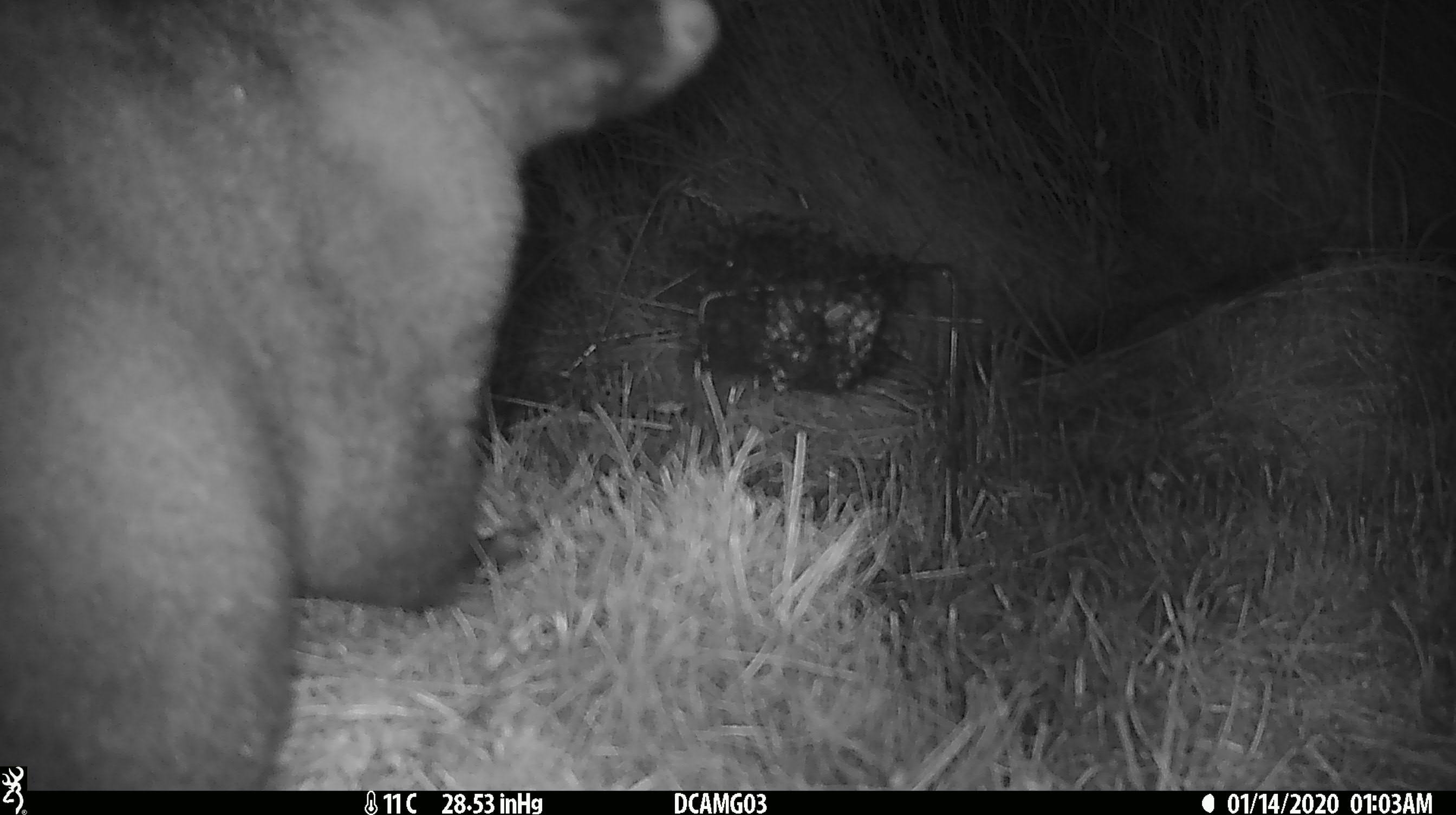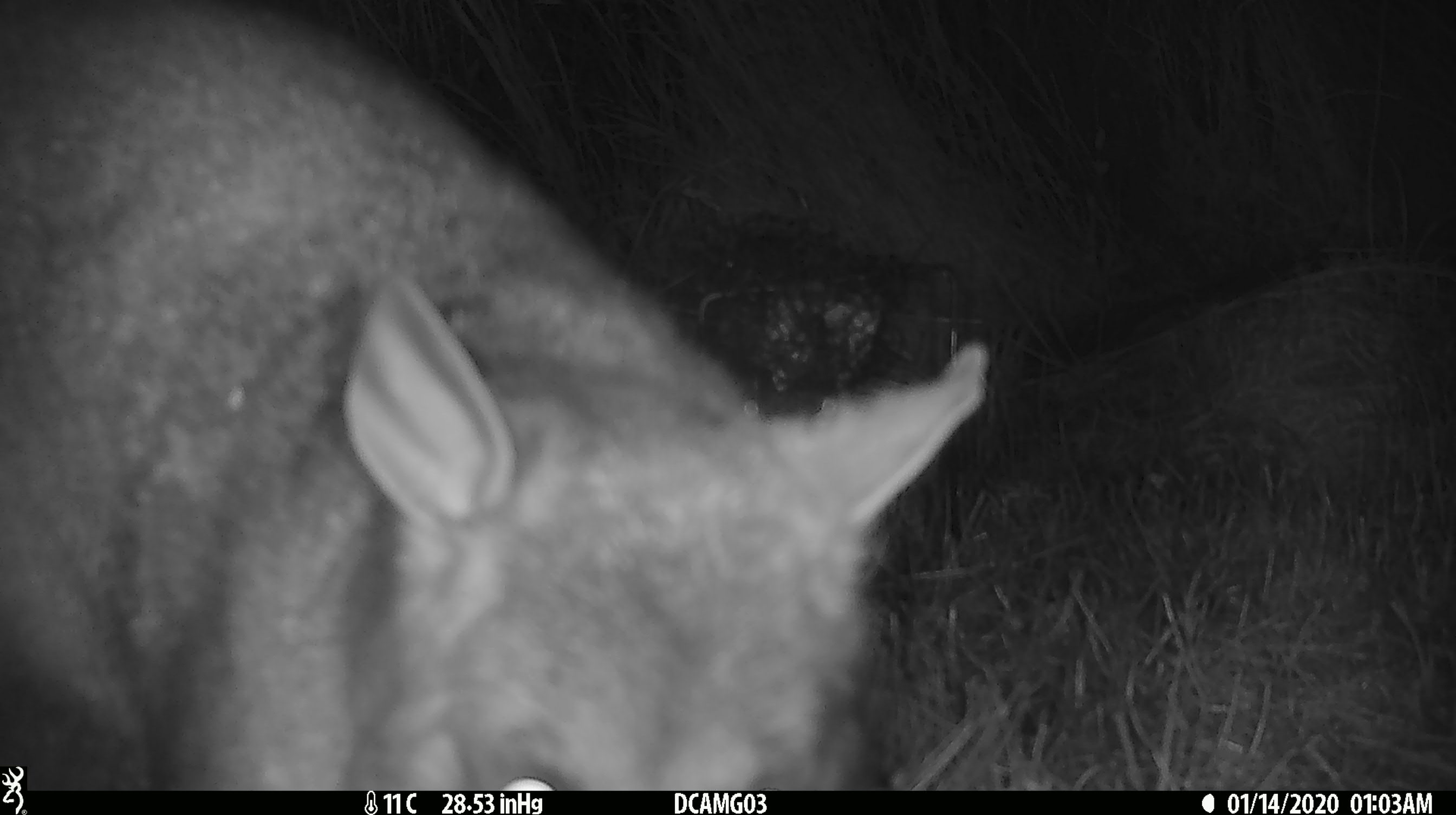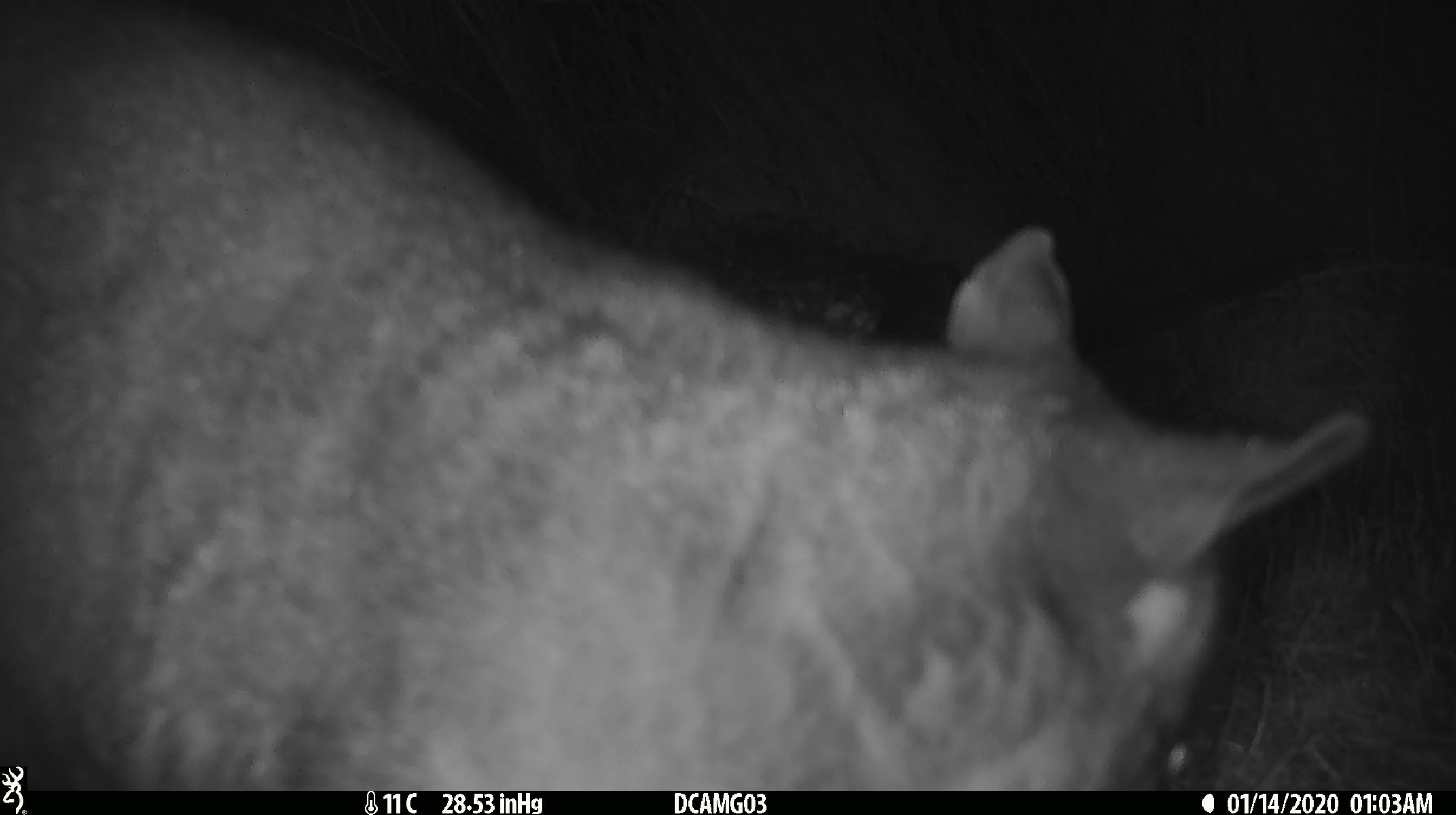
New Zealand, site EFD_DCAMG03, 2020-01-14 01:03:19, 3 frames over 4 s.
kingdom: Animalia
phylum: Chordata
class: Mammalia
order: Diprotodontia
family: Phalangeridae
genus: Trichosurus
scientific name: Trichosurus vulpecula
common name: common brushtail possum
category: possum